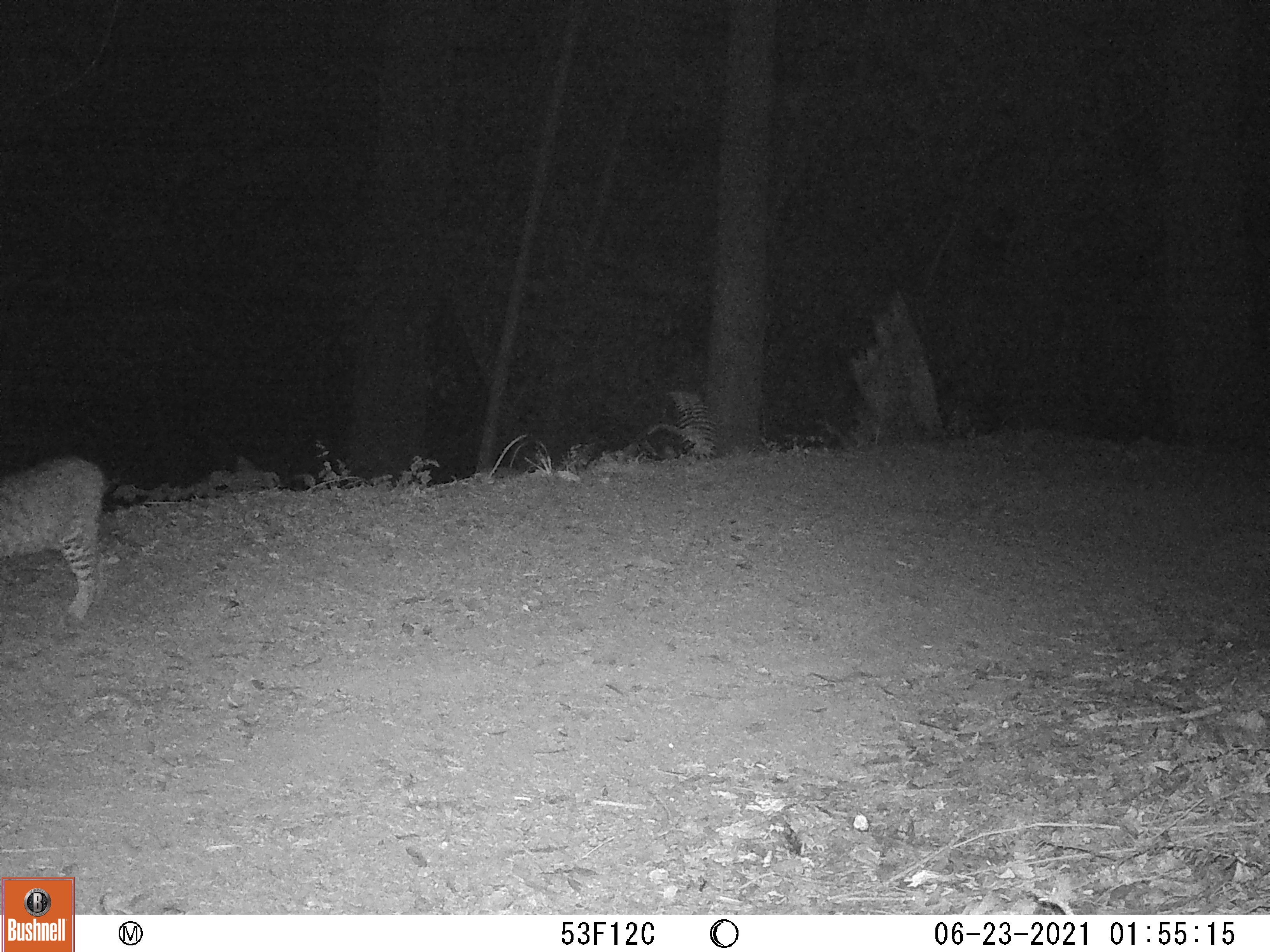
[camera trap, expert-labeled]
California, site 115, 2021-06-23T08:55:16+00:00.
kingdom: Animalia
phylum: Chordata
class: Mammalia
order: Carnivora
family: Felidae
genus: Lynx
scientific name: Lynx rufus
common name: bobcat